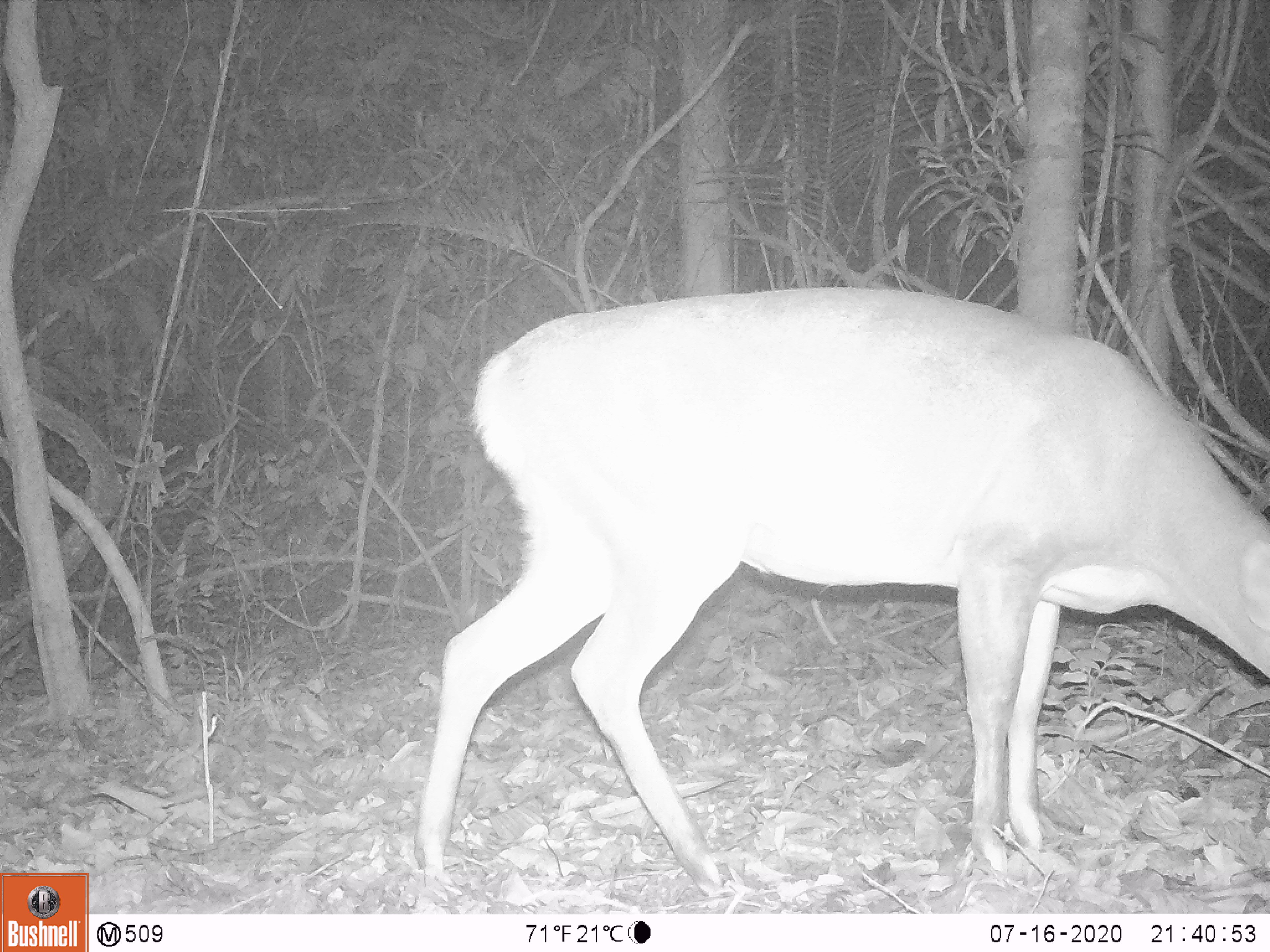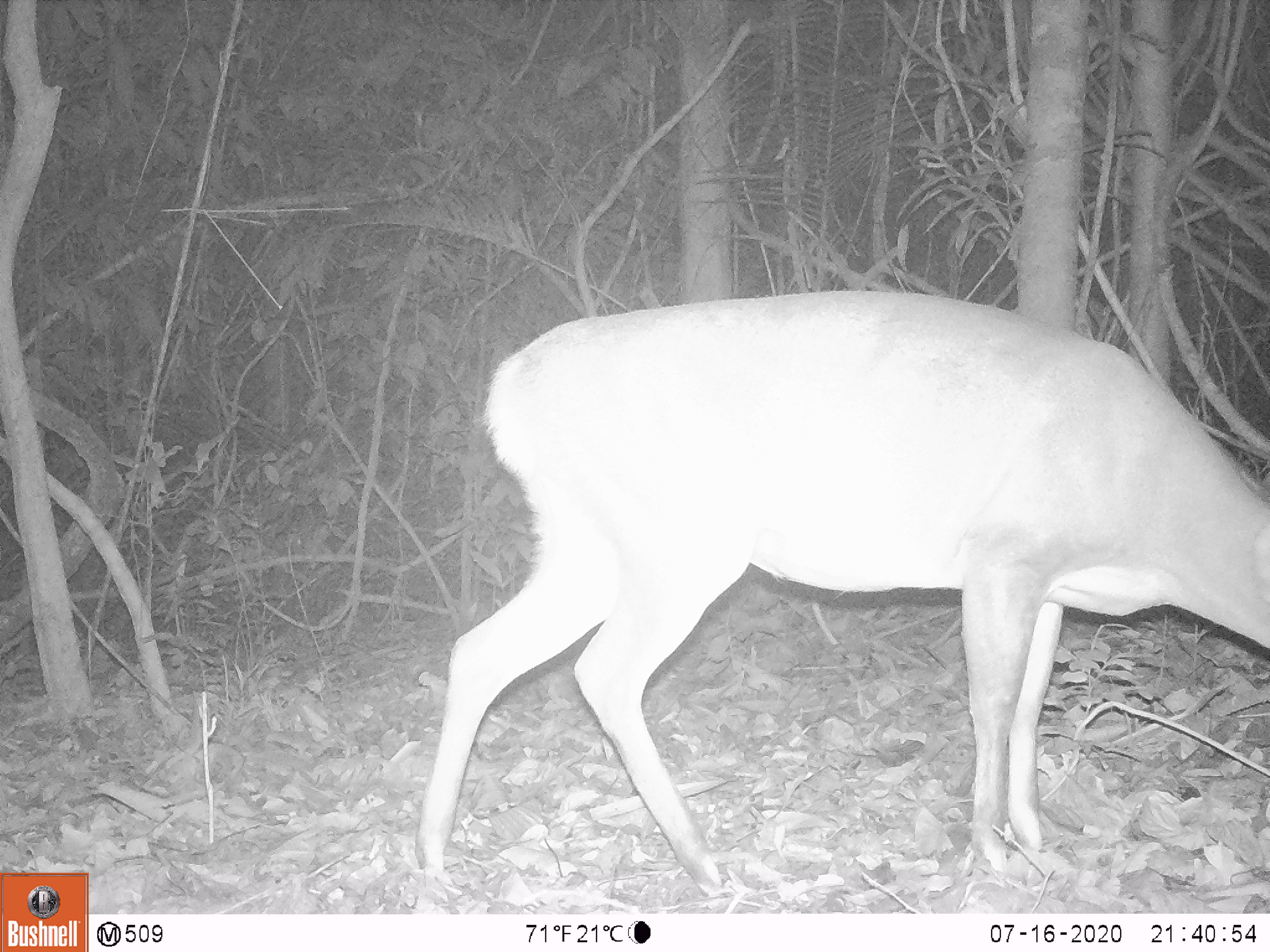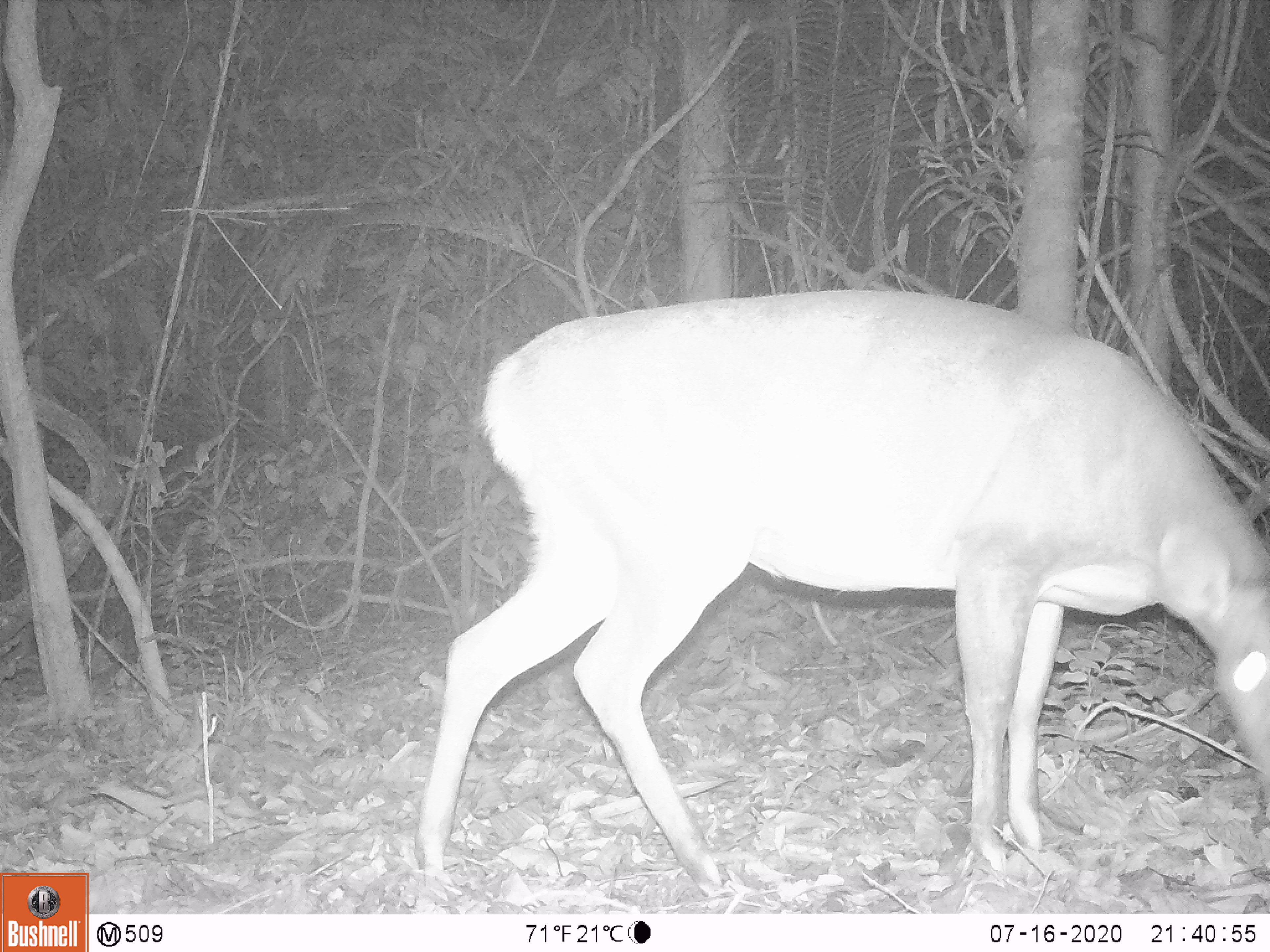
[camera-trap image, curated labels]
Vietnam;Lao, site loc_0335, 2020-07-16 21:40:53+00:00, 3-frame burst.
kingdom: Animalia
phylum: Chordata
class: Mammalia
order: Artiodactyla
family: Cervidae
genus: Muntiacus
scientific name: Muntiacus vuquangensis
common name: large-antlered muntjac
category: large antlered muntjac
Large antlered muntjac (large-antlered muntjac) (Muntiacus vuquangensis). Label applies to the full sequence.